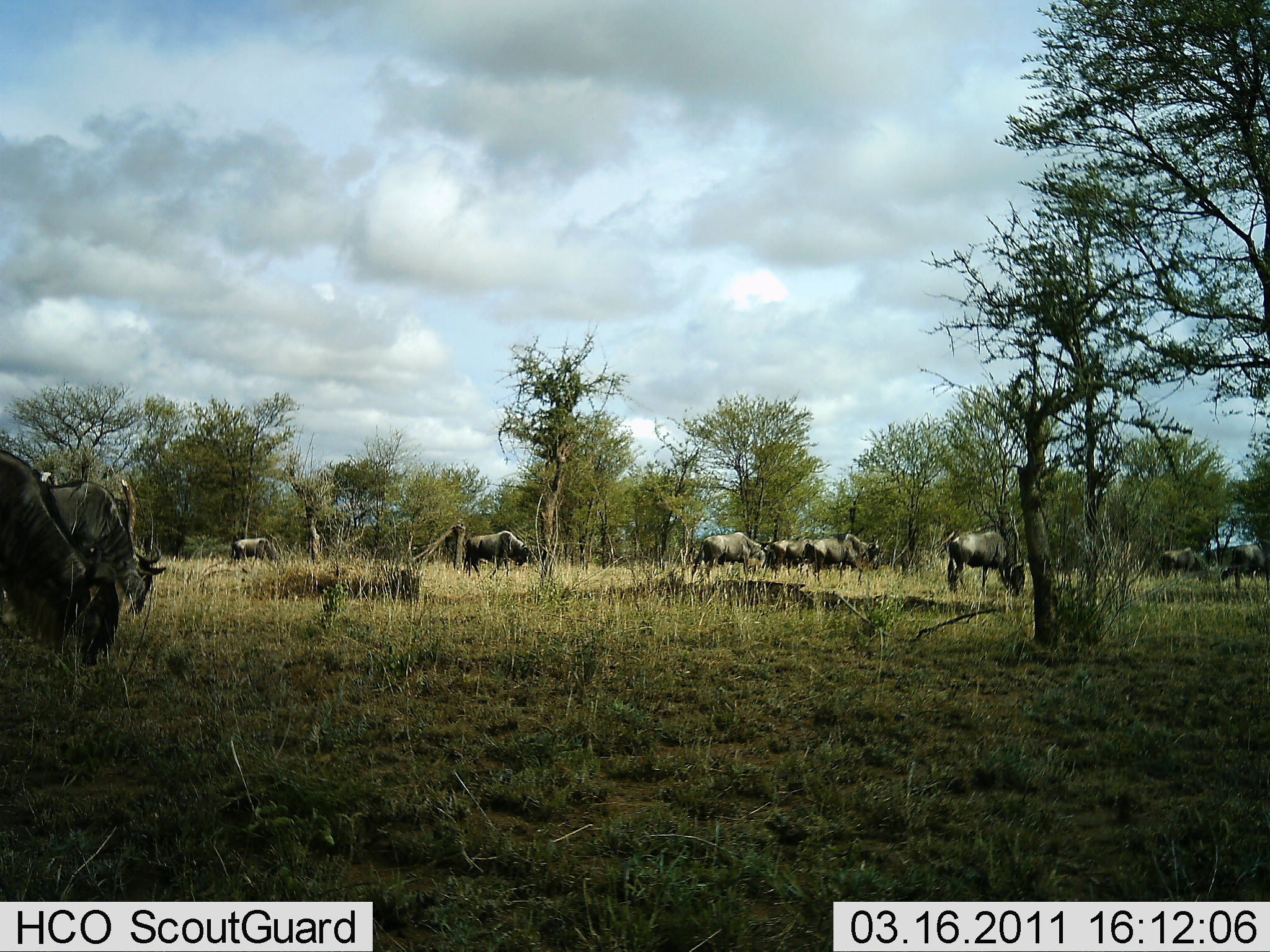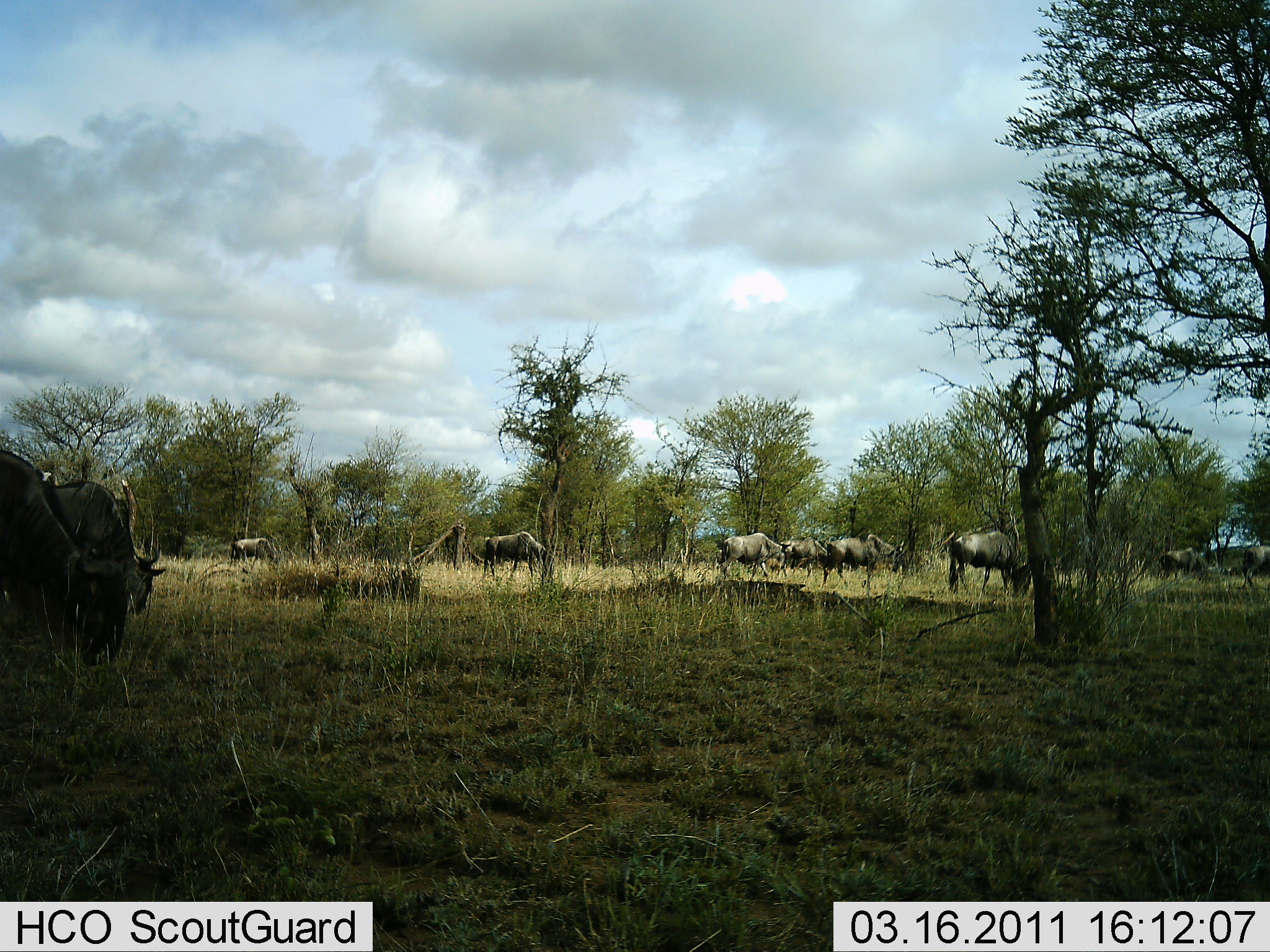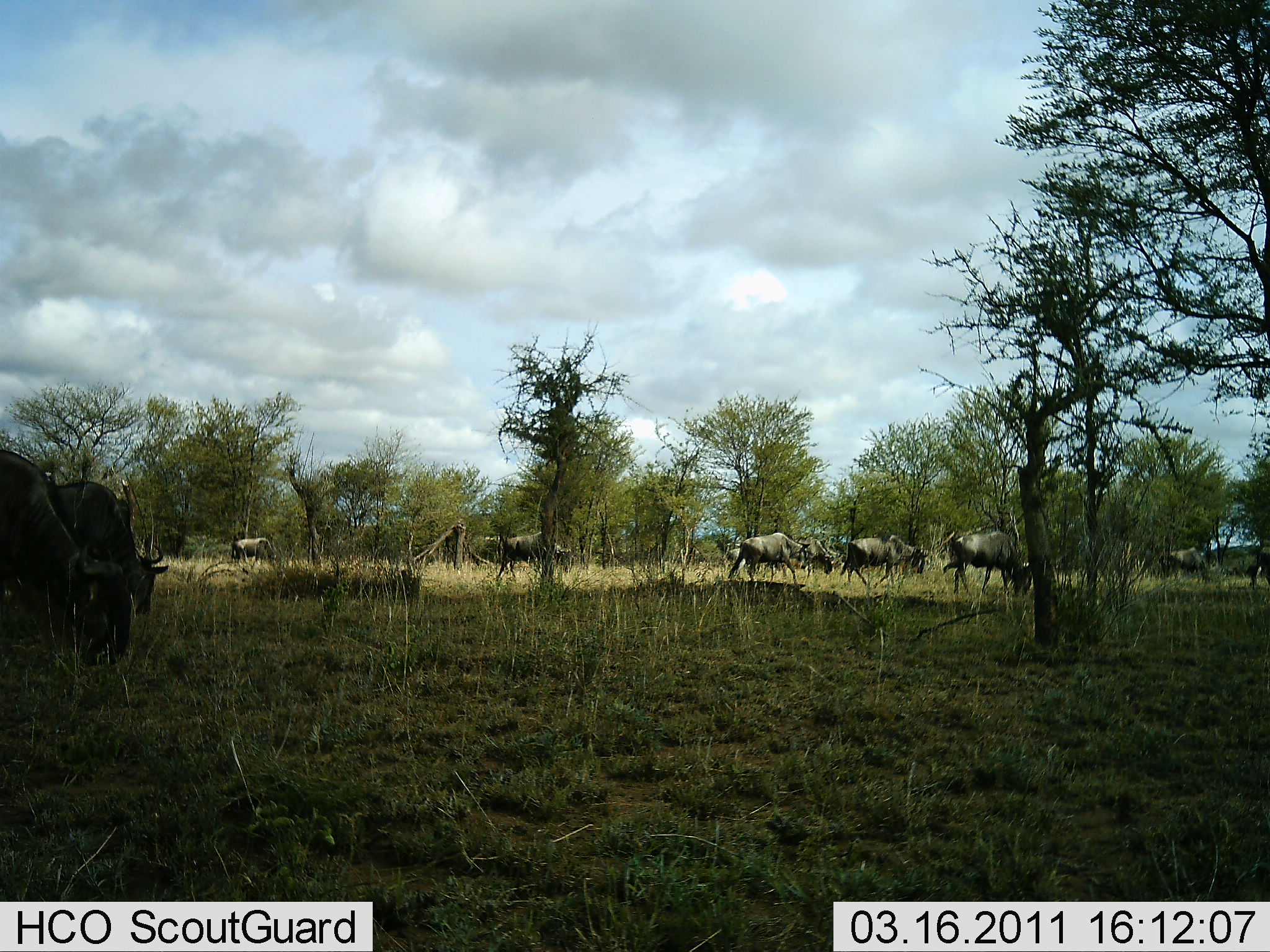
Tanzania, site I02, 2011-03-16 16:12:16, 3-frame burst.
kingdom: Animalia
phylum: Chordata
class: Mammalia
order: Artiodactyla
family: Bovidae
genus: Connochaetes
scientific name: Connochaetes taurinus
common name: blue wildebeest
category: wildebeest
Wildebeest (blue wildebeest) (Connochaetes taurinus), count 10. Behavior (volunteer vote fractions): standing 9%, resting 0%, moving 55%, interacting 0%. Young present (vote fraction): 0%. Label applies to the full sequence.